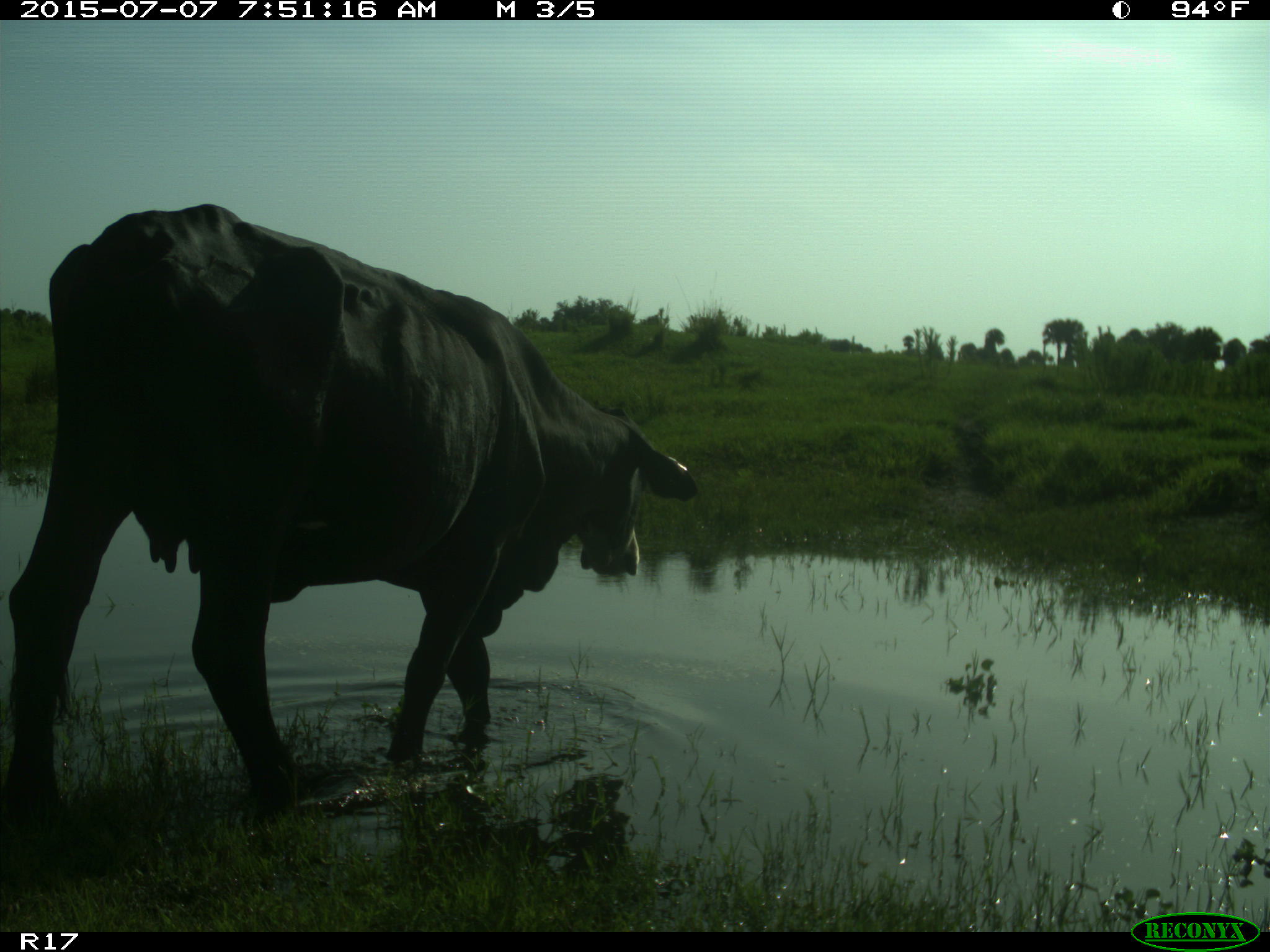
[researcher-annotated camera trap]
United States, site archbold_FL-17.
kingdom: Animalia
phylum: Chordata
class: Mammalia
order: Artiodactyla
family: Bovidae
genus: Bos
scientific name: Bos taurus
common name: domestic cow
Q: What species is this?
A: Bos taurus (domestic cow).